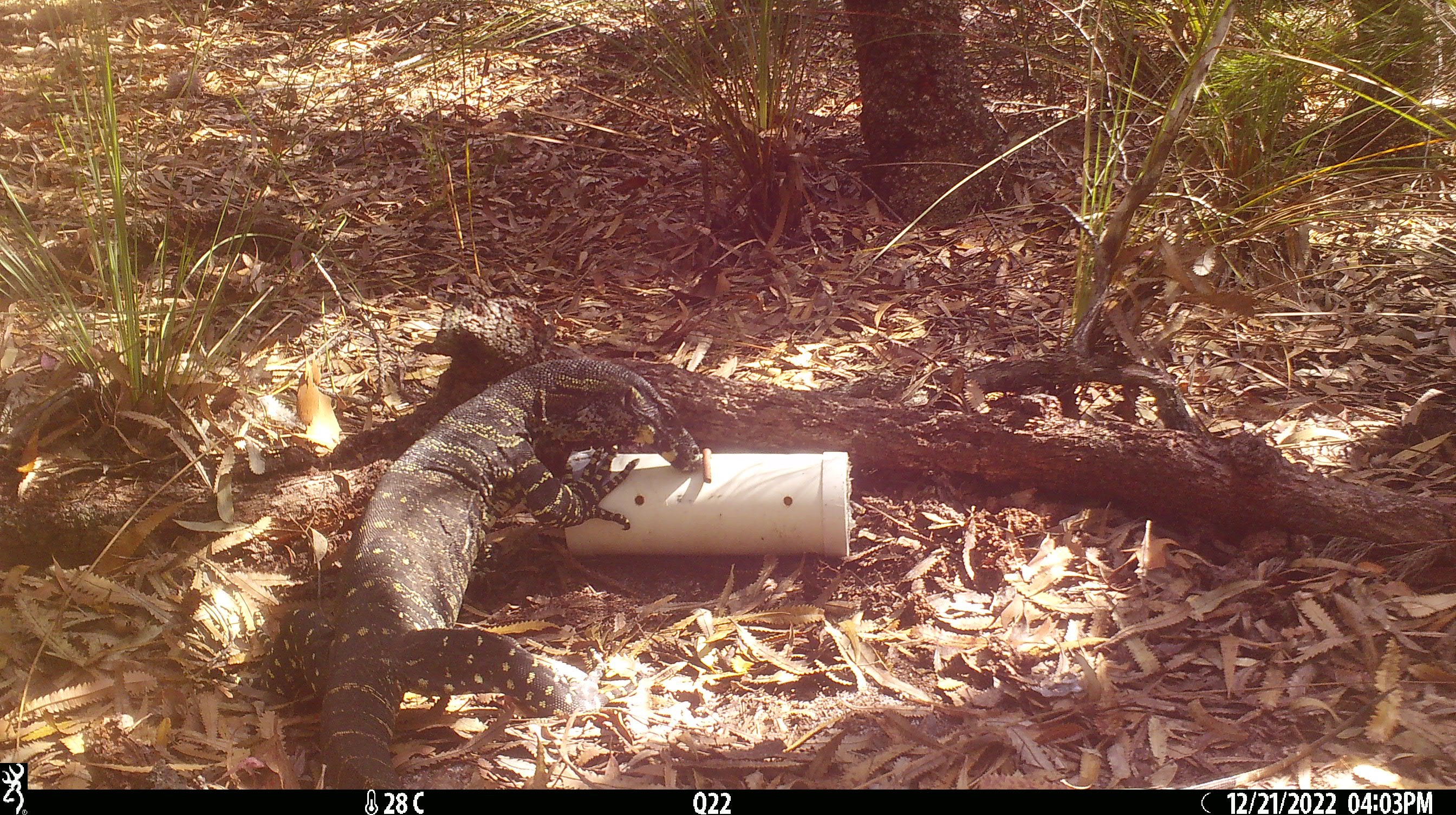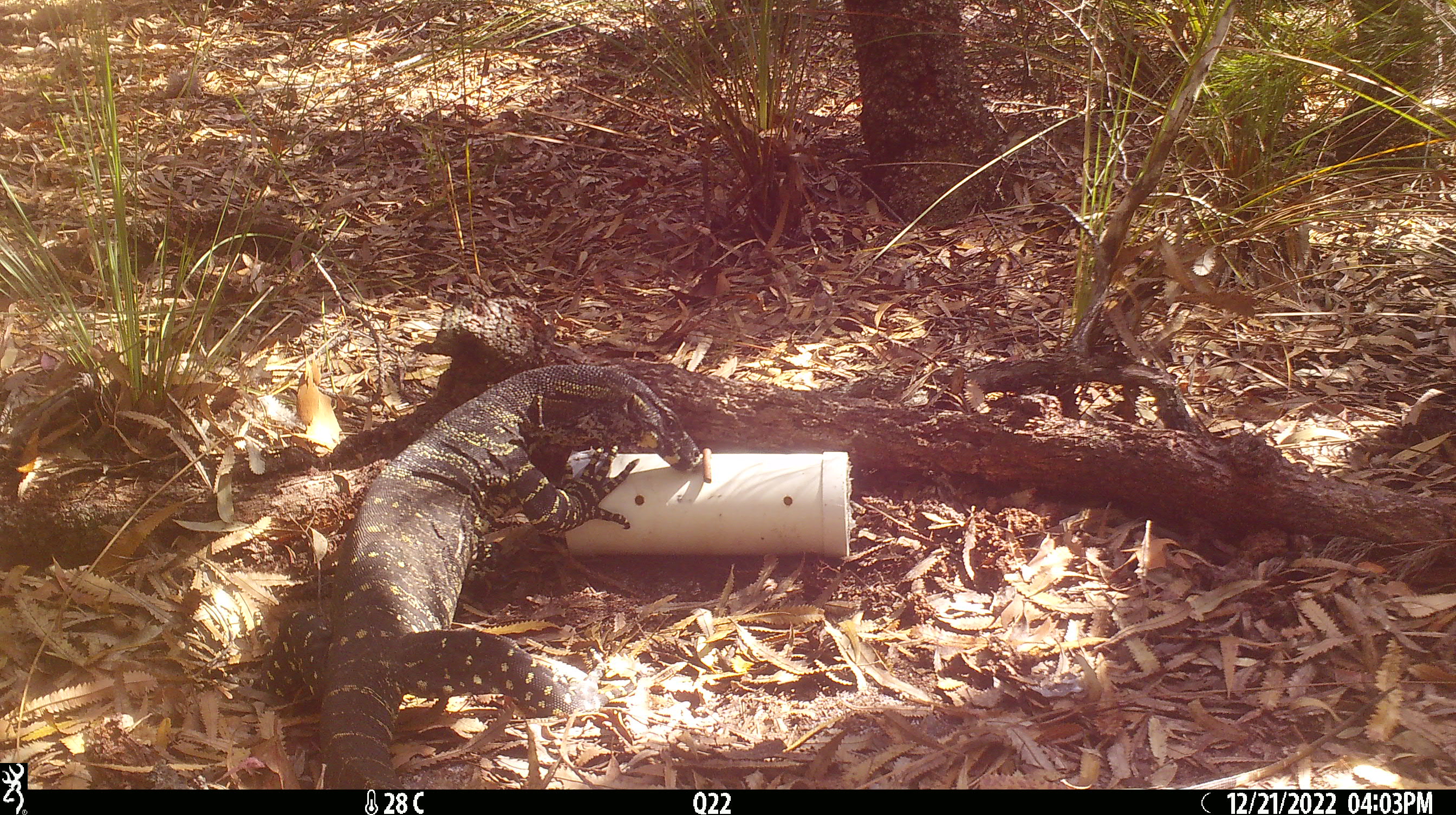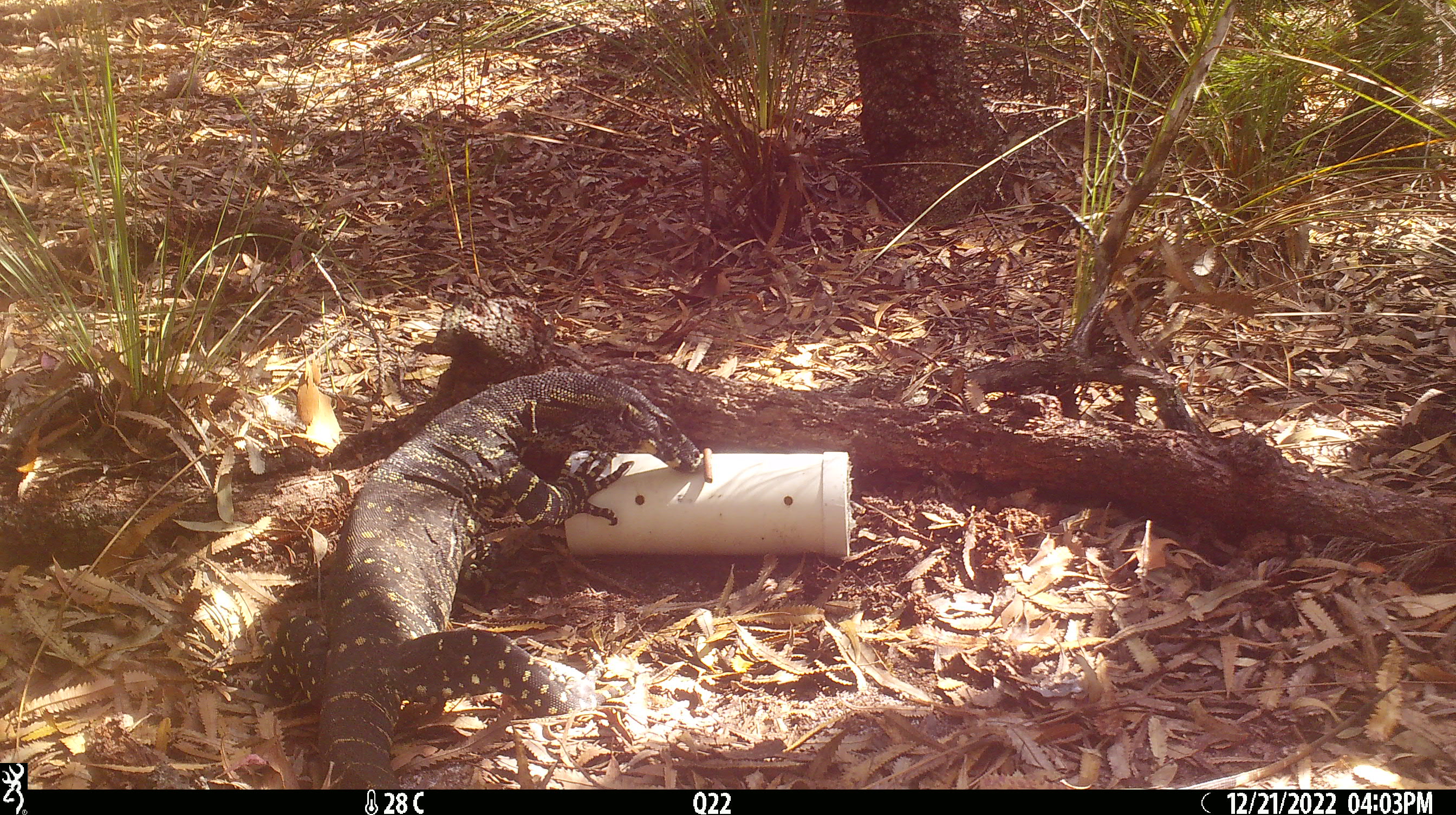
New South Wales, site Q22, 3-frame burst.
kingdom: Animalia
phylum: Chordata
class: Reptilia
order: Squamata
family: Varanidae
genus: Varanus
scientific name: Varanus varius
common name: lace monitor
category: goanna